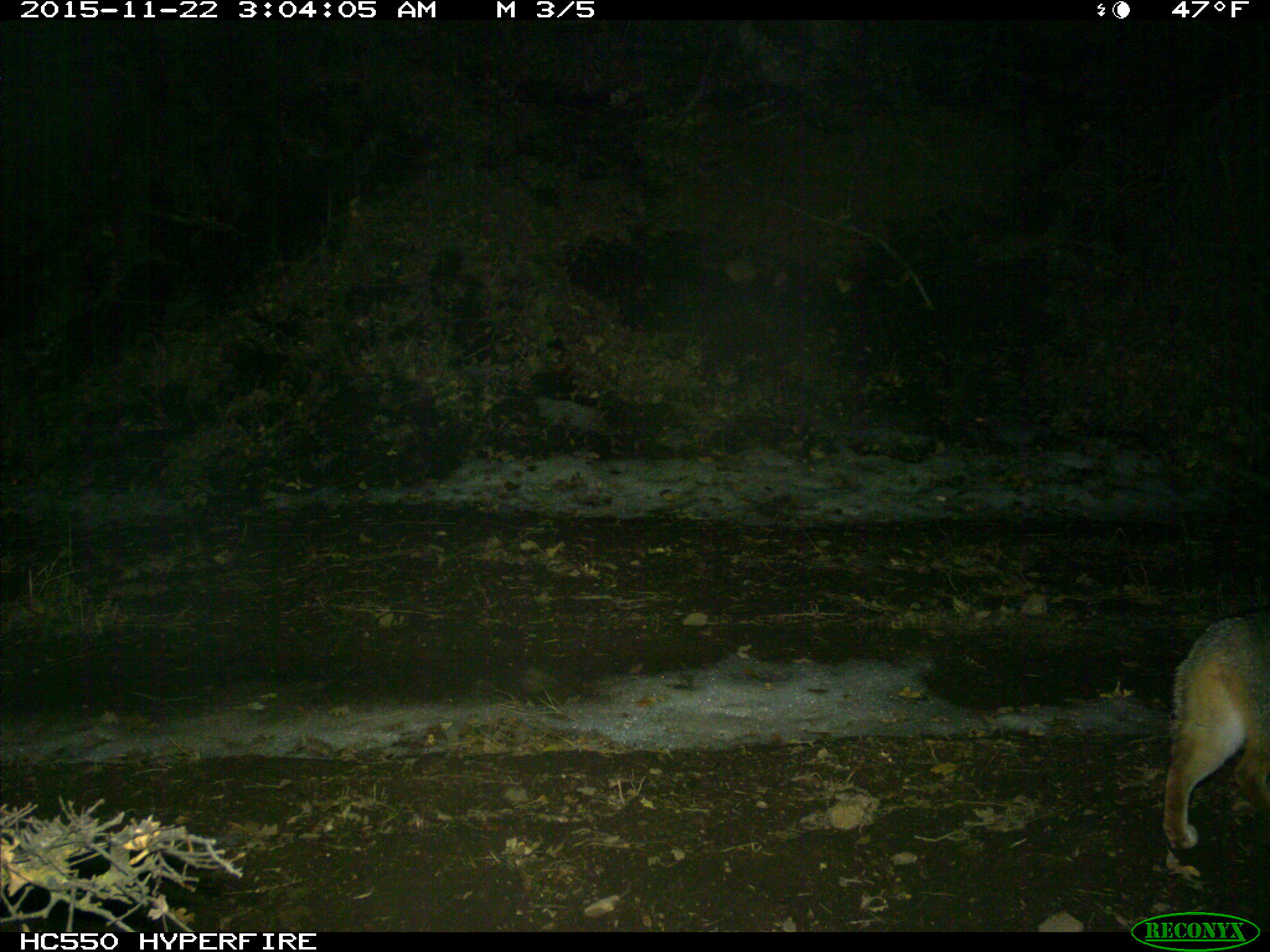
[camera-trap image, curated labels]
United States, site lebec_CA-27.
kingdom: Animalia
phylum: Chordata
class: Mammalia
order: Carnivora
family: Canidae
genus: Urocyon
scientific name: Urocyon cinereoargenteus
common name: gray fox